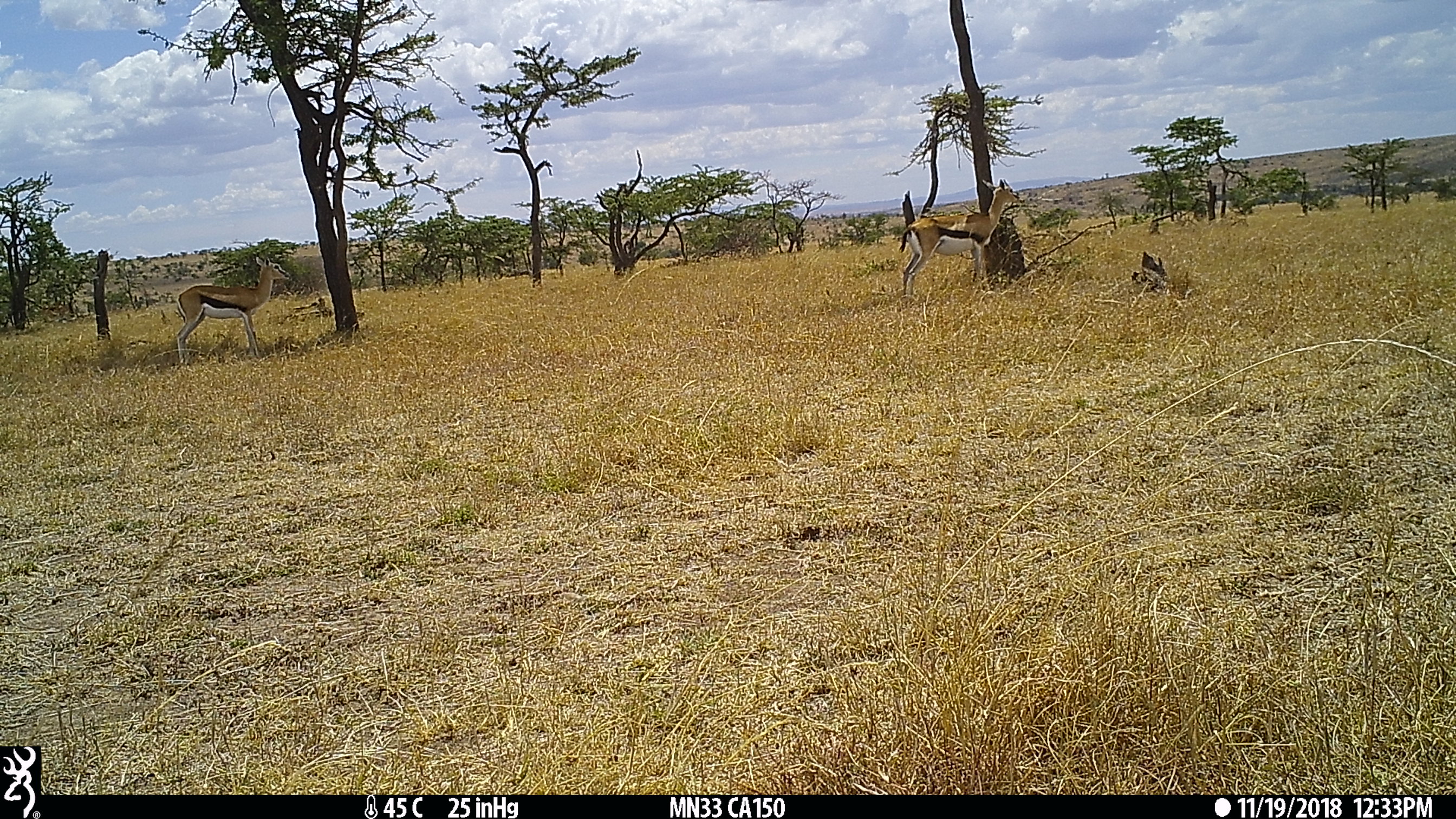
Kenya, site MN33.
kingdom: Animalia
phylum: Chordata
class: Mammalia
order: Artiodactyla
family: Bovidae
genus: Eudorcas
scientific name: Eudorcas thomsonii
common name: thomon's gazelle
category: gazelle thomsons